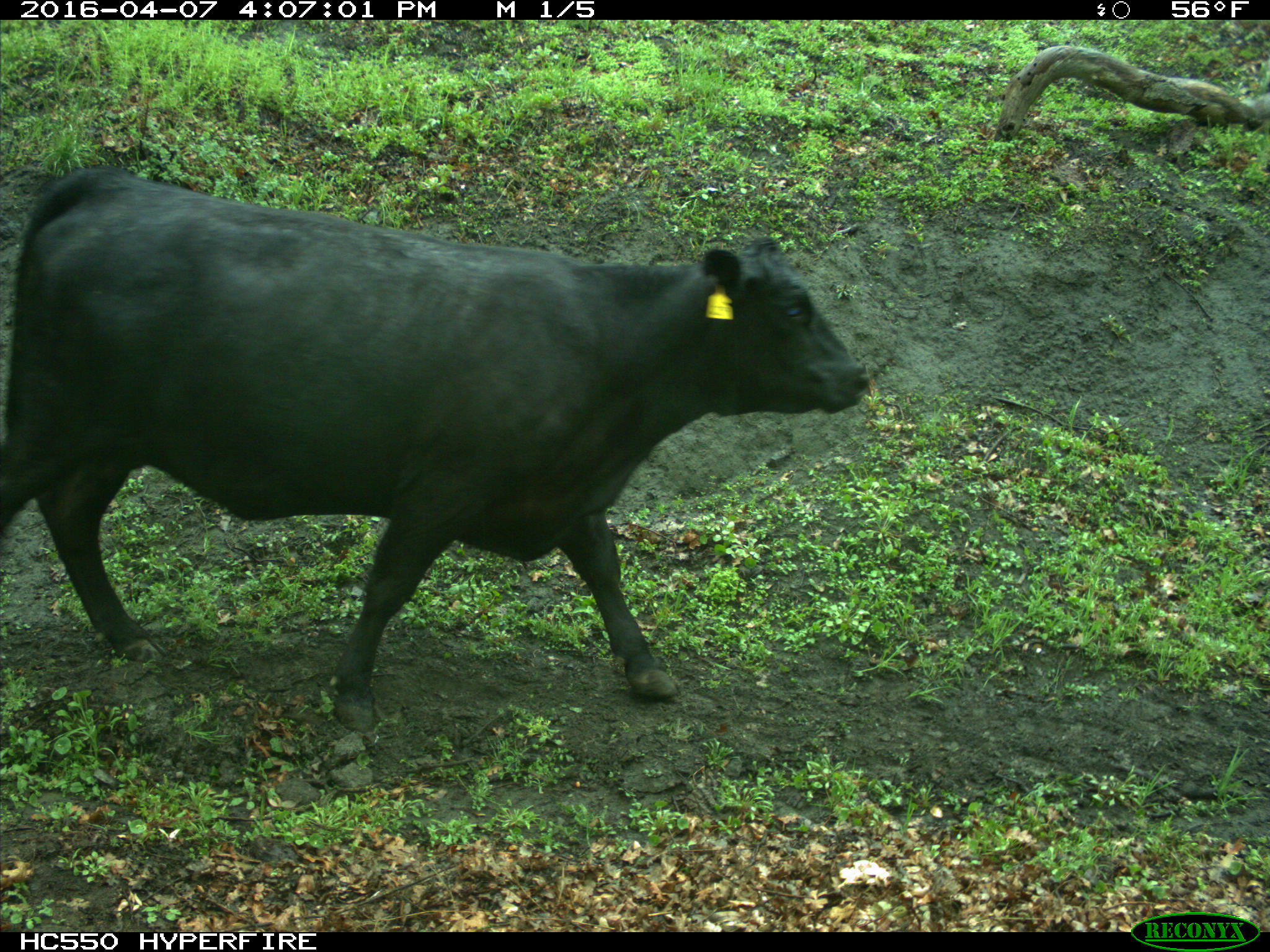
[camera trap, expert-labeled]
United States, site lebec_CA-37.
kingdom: Animalia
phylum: Chordata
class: Mammalia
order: Artiodactyla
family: Bovidae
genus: Bos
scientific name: Bos taurus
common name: domestic cow